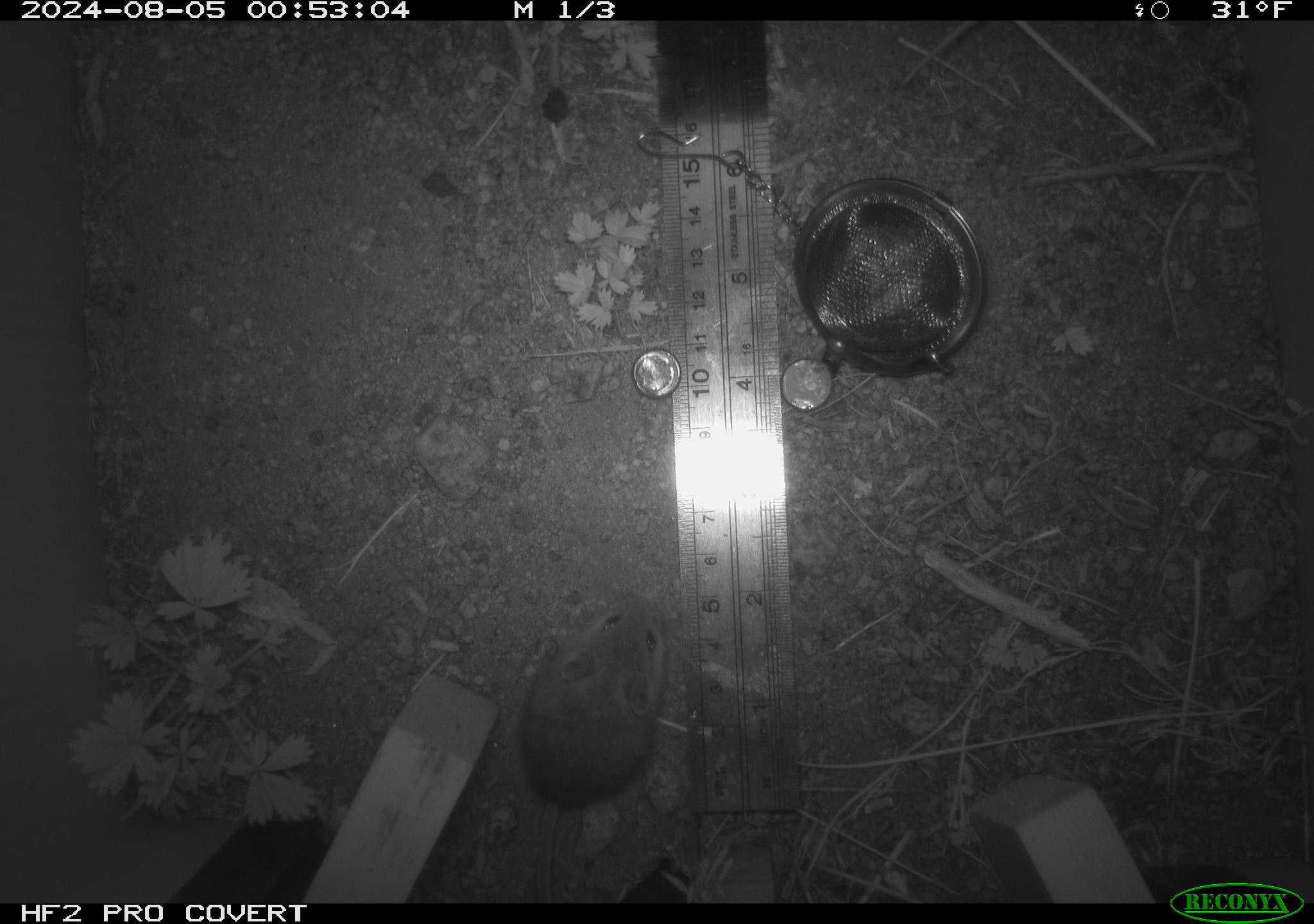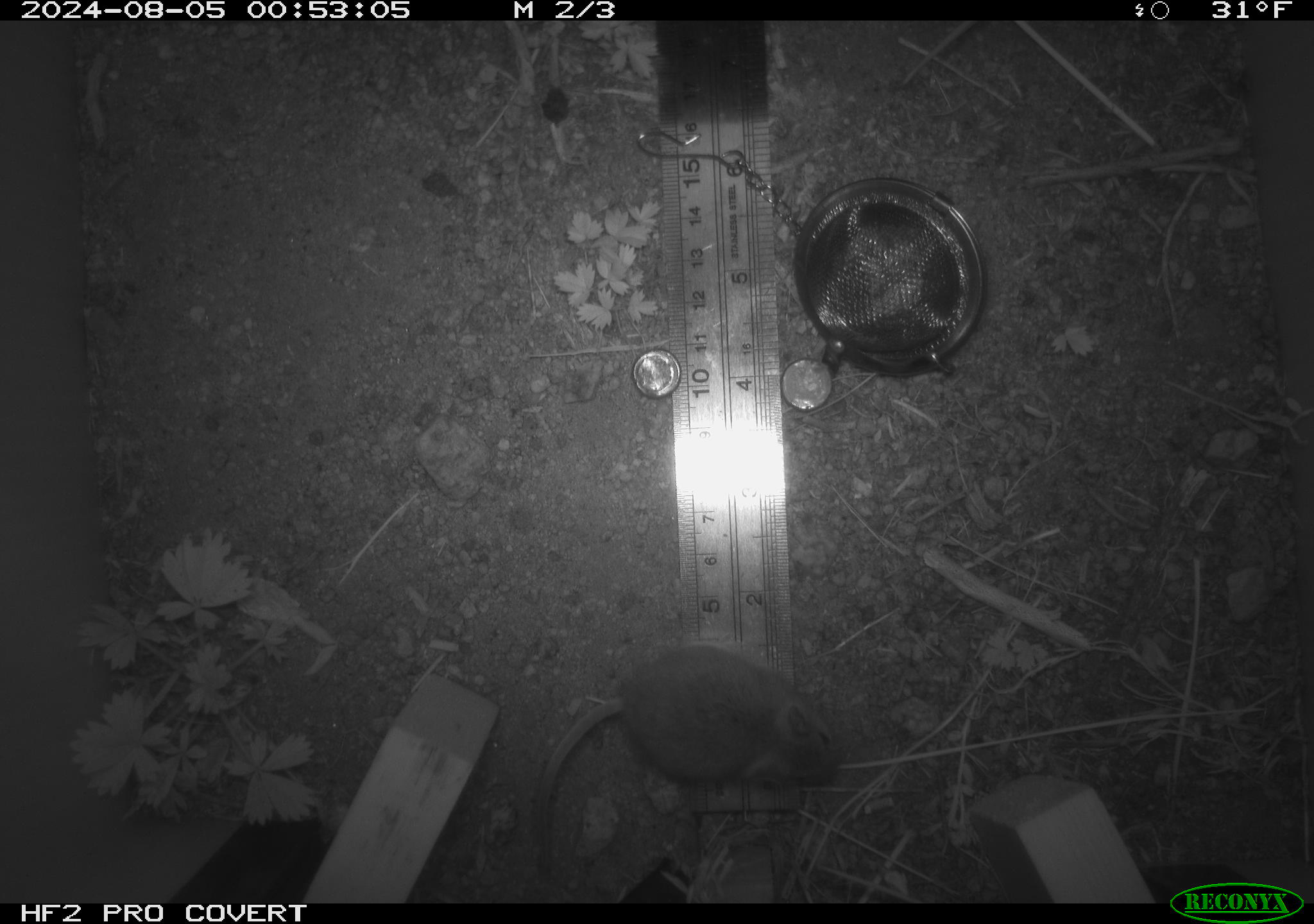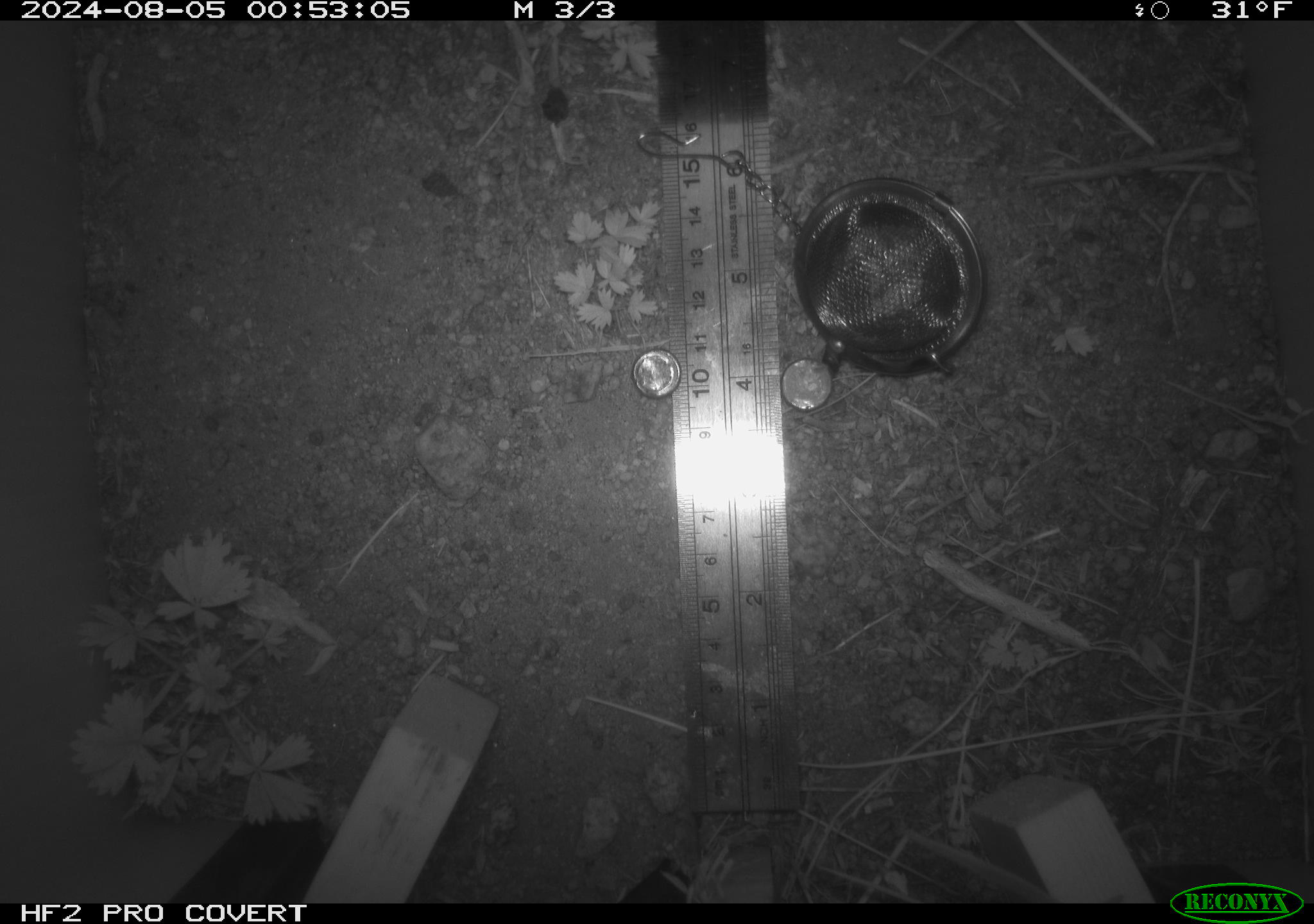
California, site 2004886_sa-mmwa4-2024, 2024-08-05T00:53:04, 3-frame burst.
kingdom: Animalia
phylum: Chordata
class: Mammalia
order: Rodentia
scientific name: Rodentia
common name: mouse species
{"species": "mouse species (Rodentia)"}